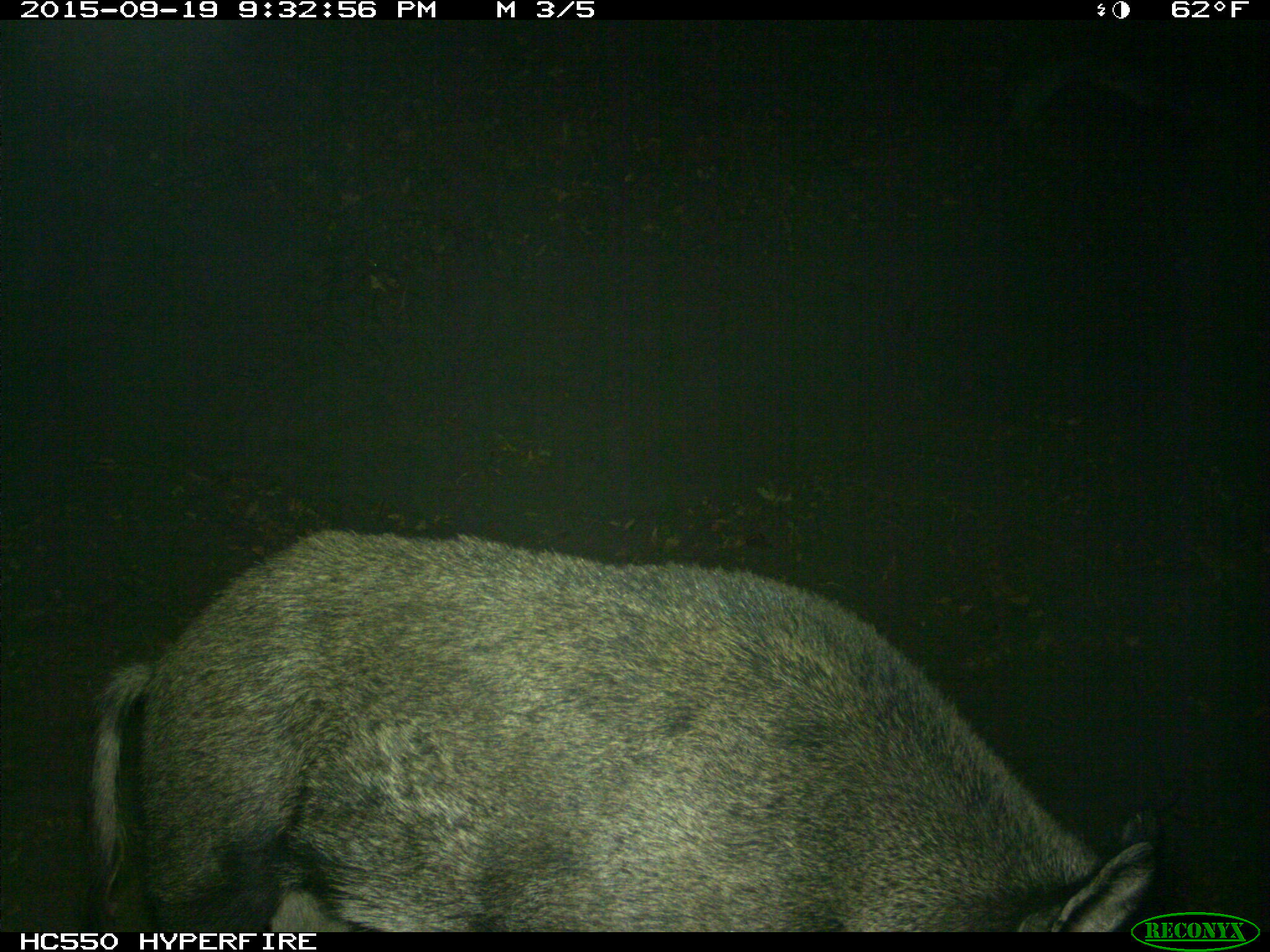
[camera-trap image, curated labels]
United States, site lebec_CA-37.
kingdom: Animalia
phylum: Chordata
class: Mammalia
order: Artiodactyla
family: Suidae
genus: Sus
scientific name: Sus scrofa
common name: wild boar